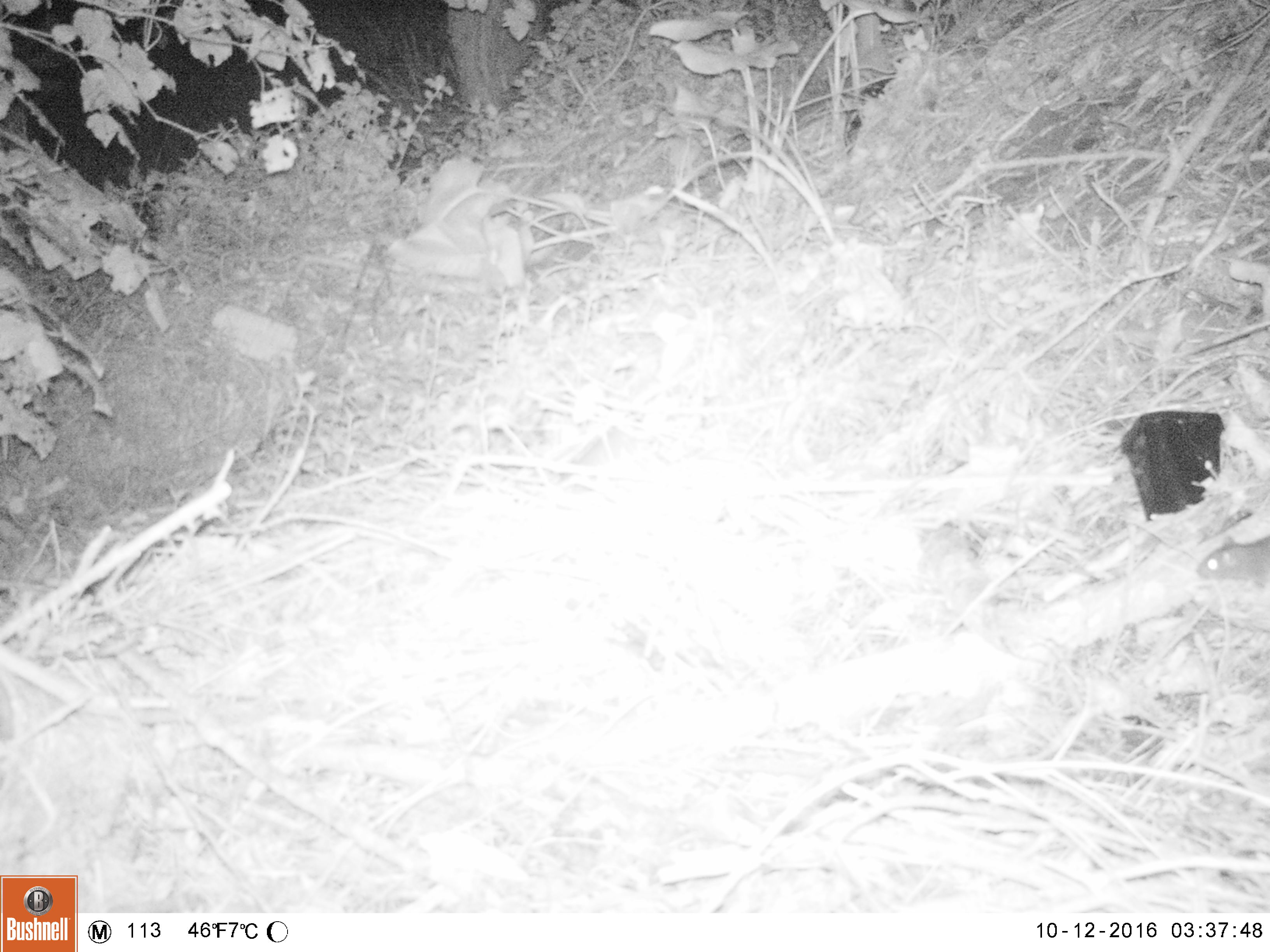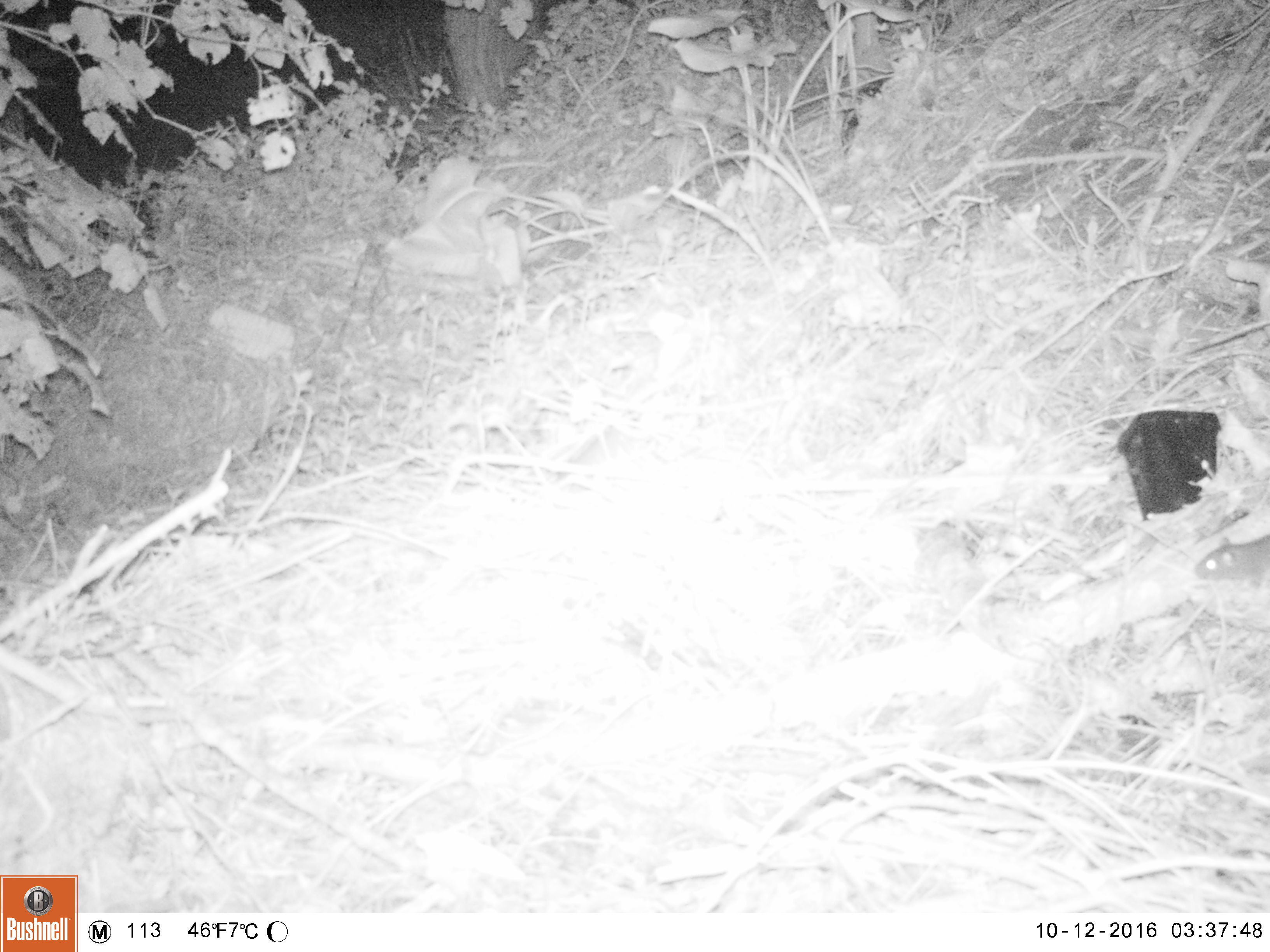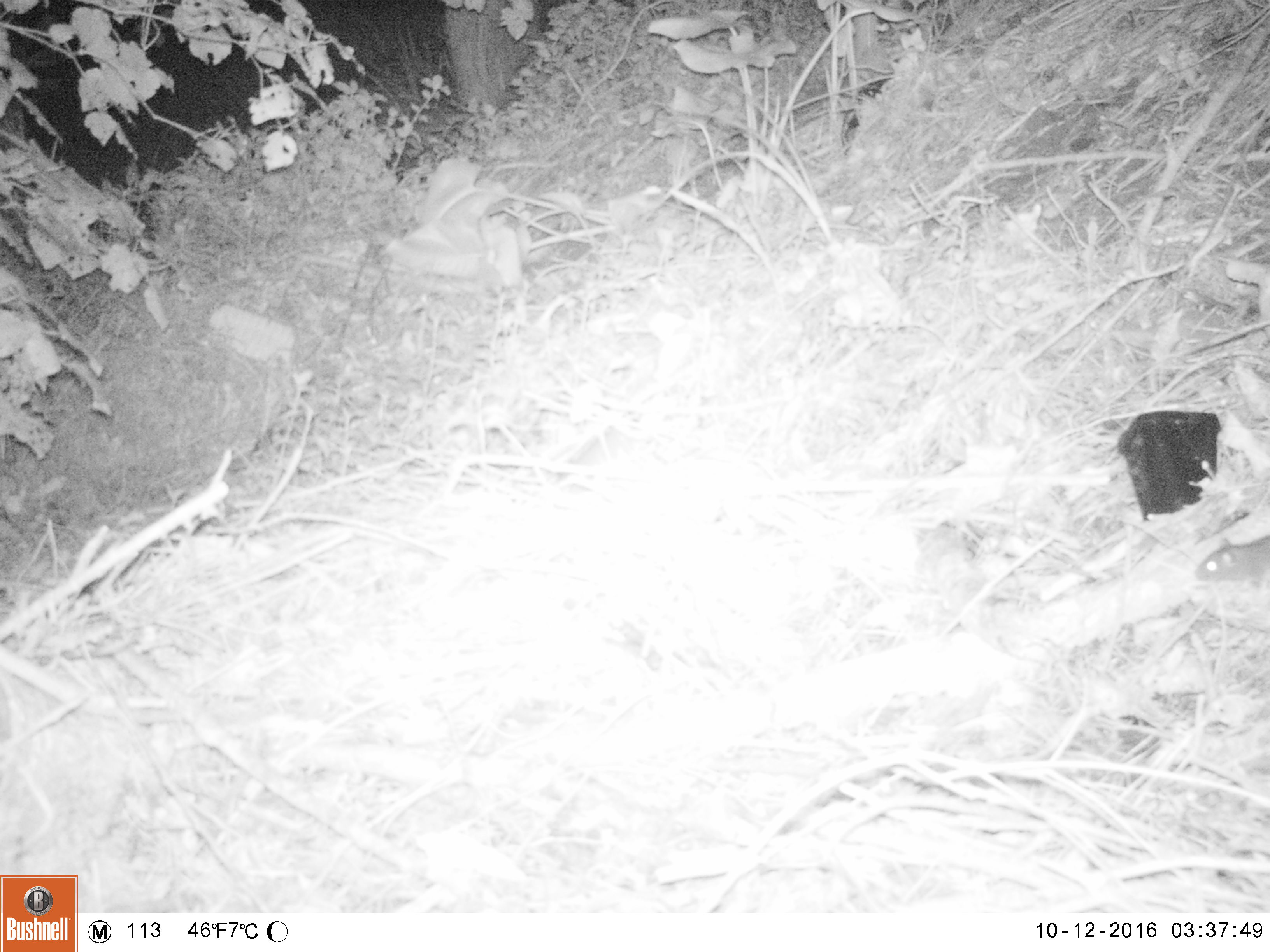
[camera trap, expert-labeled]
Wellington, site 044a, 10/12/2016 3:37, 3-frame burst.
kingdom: Animalia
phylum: Chordata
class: Mammalia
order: Rodentia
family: Muridae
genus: Rattus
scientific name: Rattus norvegicus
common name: norway rat